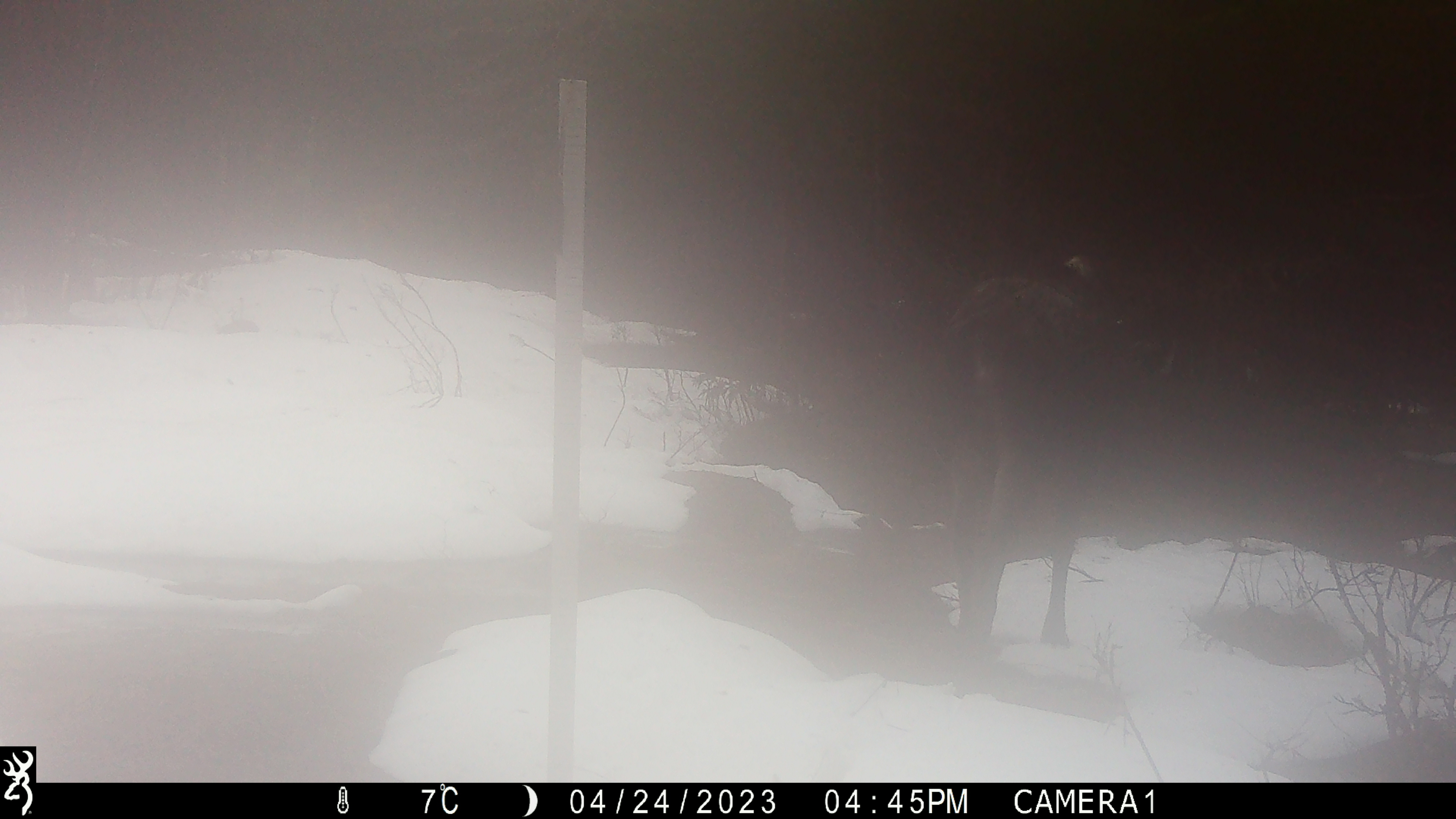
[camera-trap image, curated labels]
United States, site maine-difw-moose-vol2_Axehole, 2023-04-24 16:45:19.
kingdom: Animalia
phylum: Chordata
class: Mammalia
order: Artiodactyla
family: Cervidae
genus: Alces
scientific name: Alces alces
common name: moose